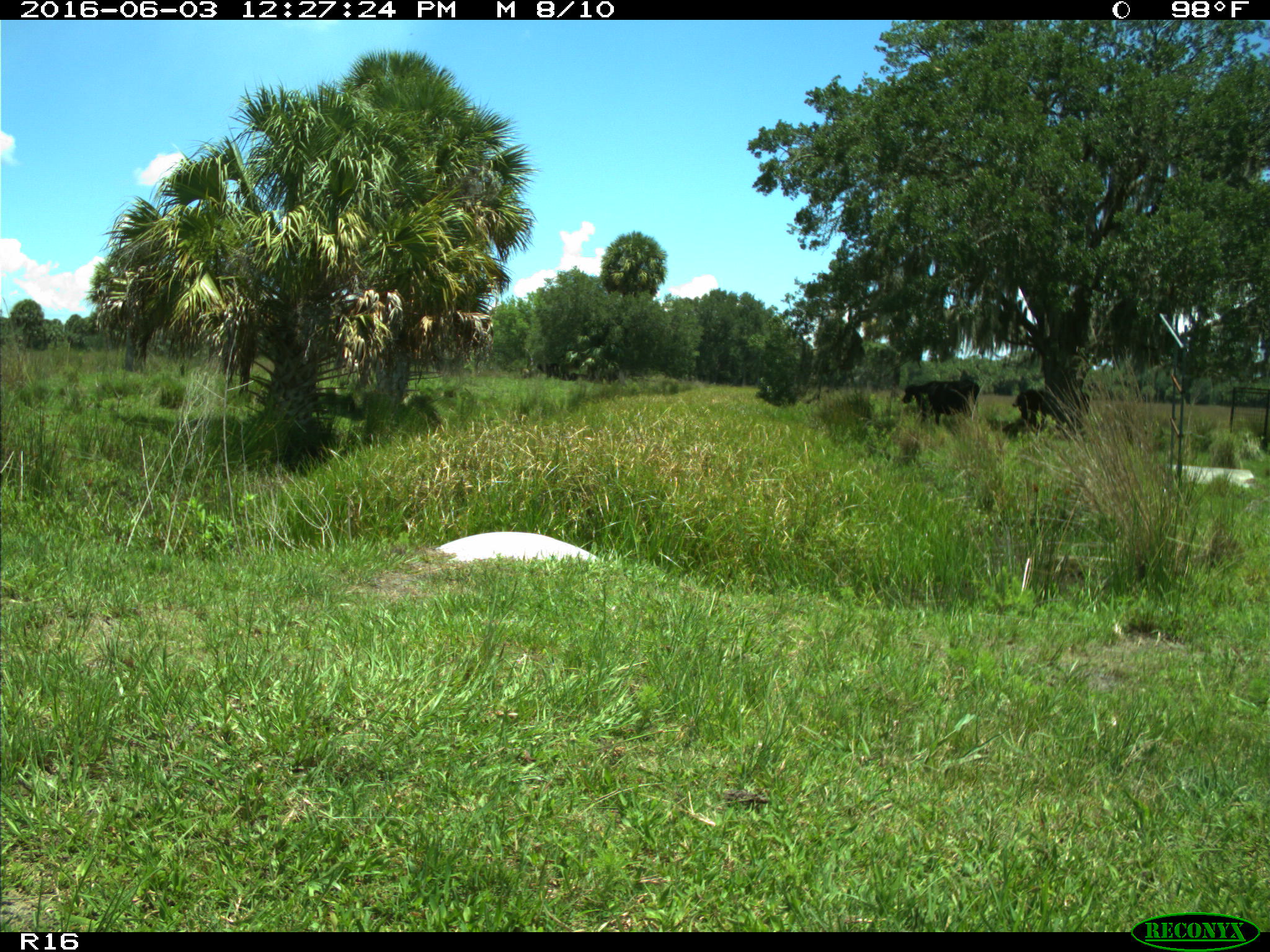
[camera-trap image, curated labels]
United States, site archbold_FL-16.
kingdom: Animalia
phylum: Chordata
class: Mammalia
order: Artiodactyla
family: Bovidae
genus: Bos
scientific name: Bos taurus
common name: domestic cow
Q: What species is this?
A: Bos taurus (domestic cow).